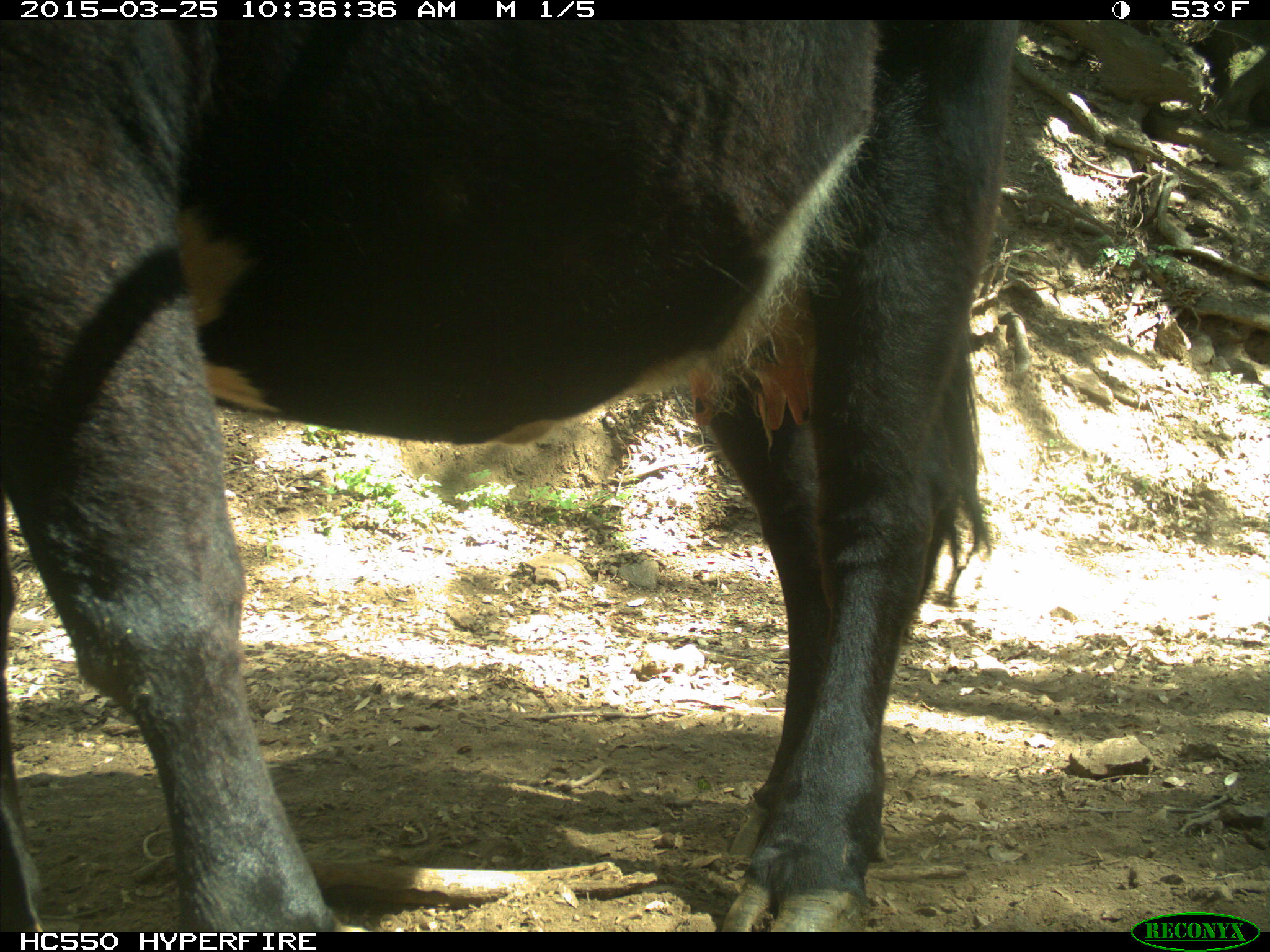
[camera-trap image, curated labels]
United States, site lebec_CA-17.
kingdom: Animalia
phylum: Chordata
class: Mammalia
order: Artiodactyla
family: Bovidae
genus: Bos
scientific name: Bos taurus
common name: domestic cow